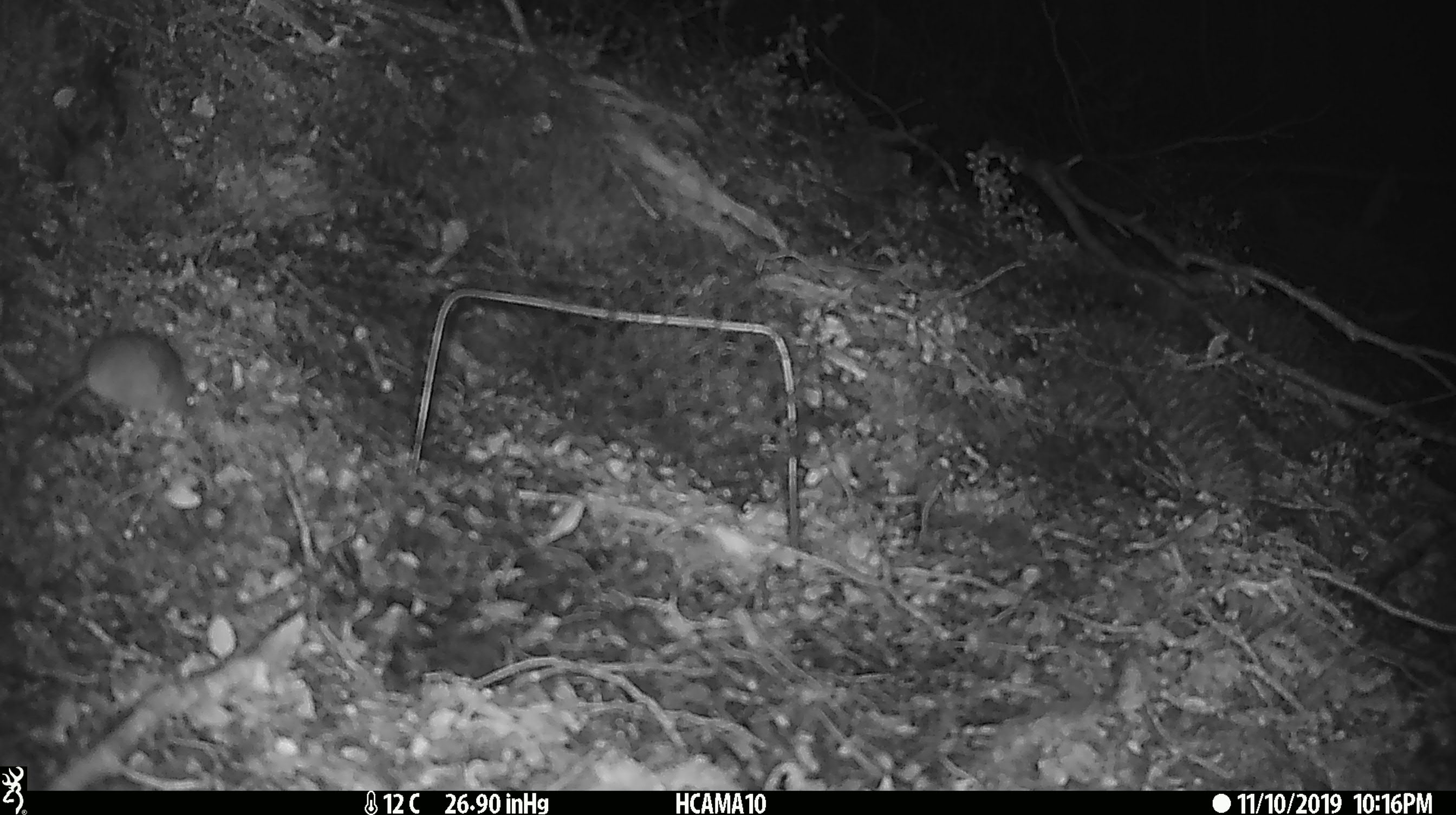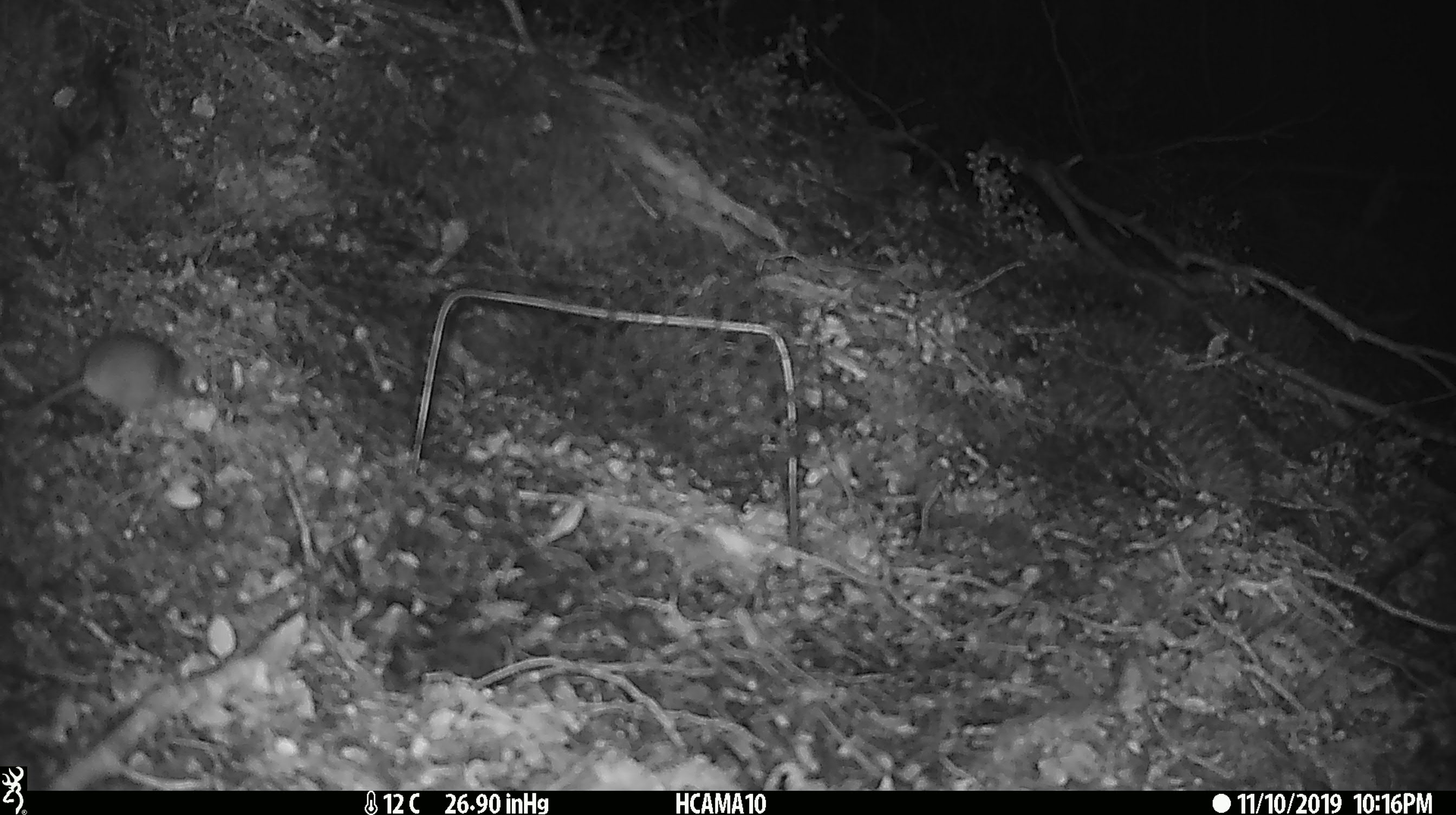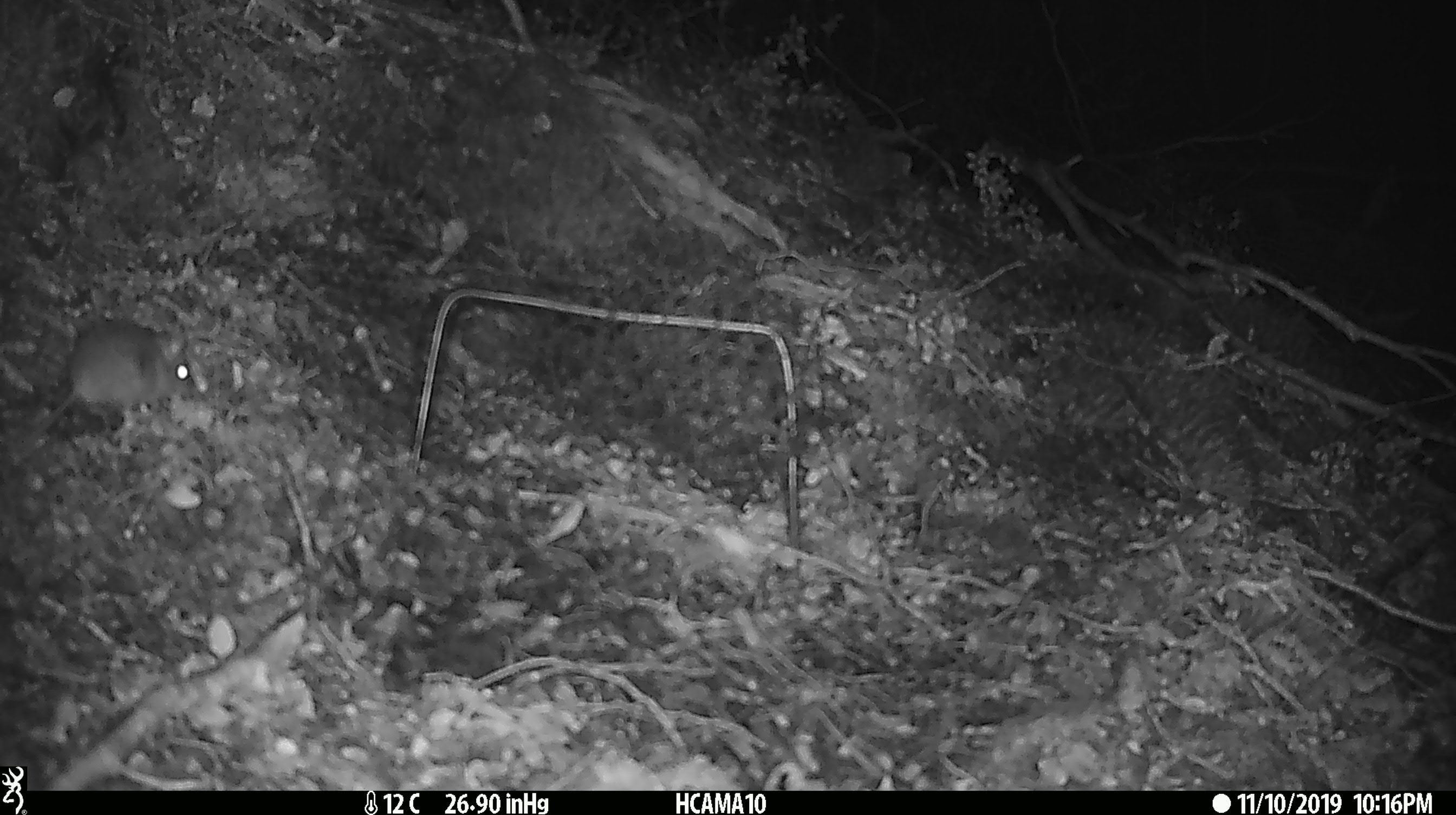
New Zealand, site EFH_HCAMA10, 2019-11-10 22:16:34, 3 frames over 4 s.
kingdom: Animalia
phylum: Chordata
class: Mammalia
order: Rodentia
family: Muridae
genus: Mus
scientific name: Mus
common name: mouse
Mouse (Mus).